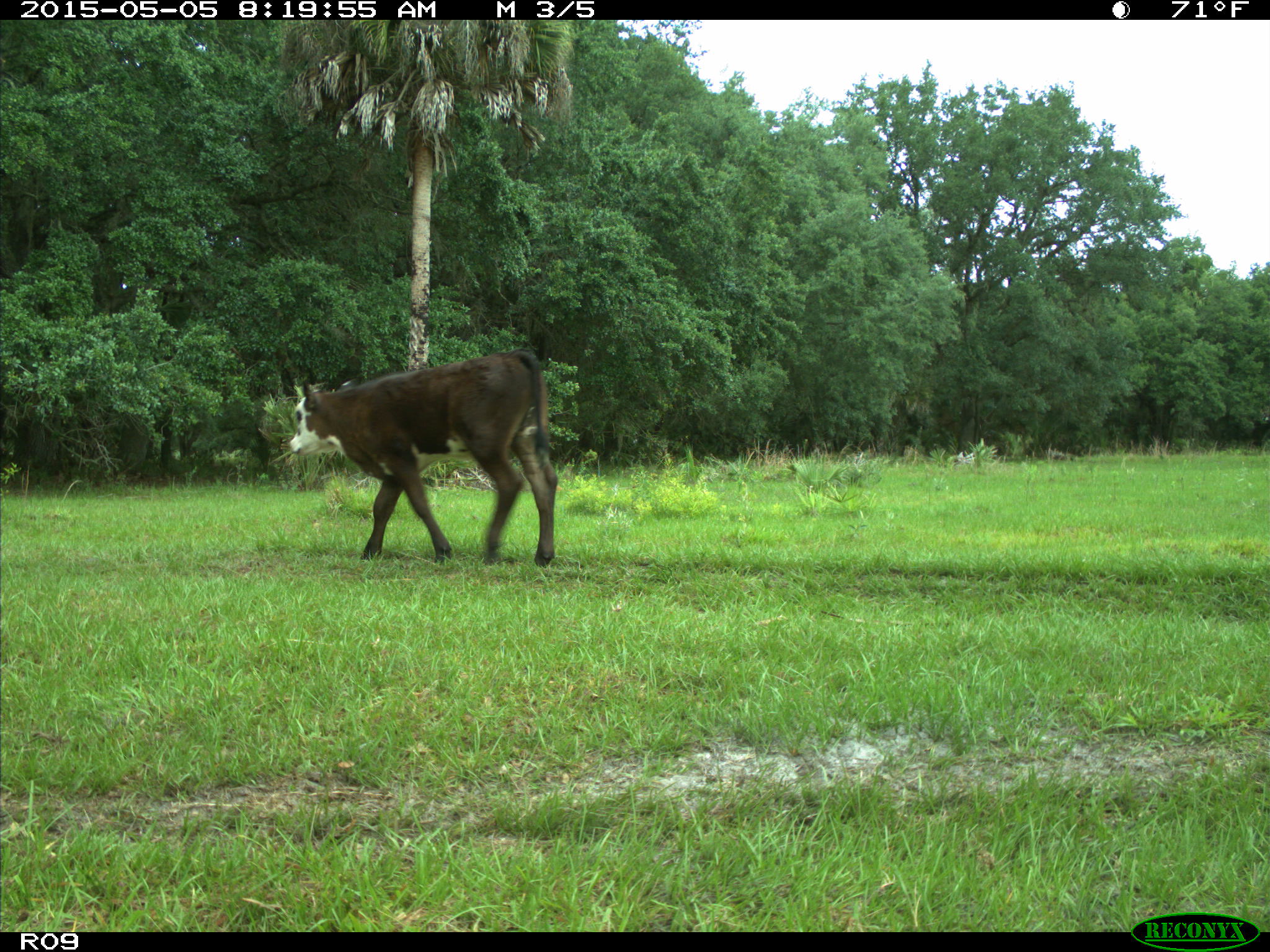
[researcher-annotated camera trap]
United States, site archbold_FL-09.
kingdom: Animalia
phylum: Chordata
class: Mammalia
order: Artiodactyla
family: Bovidae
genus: Bos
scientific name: Bos taurus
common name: domestic cow